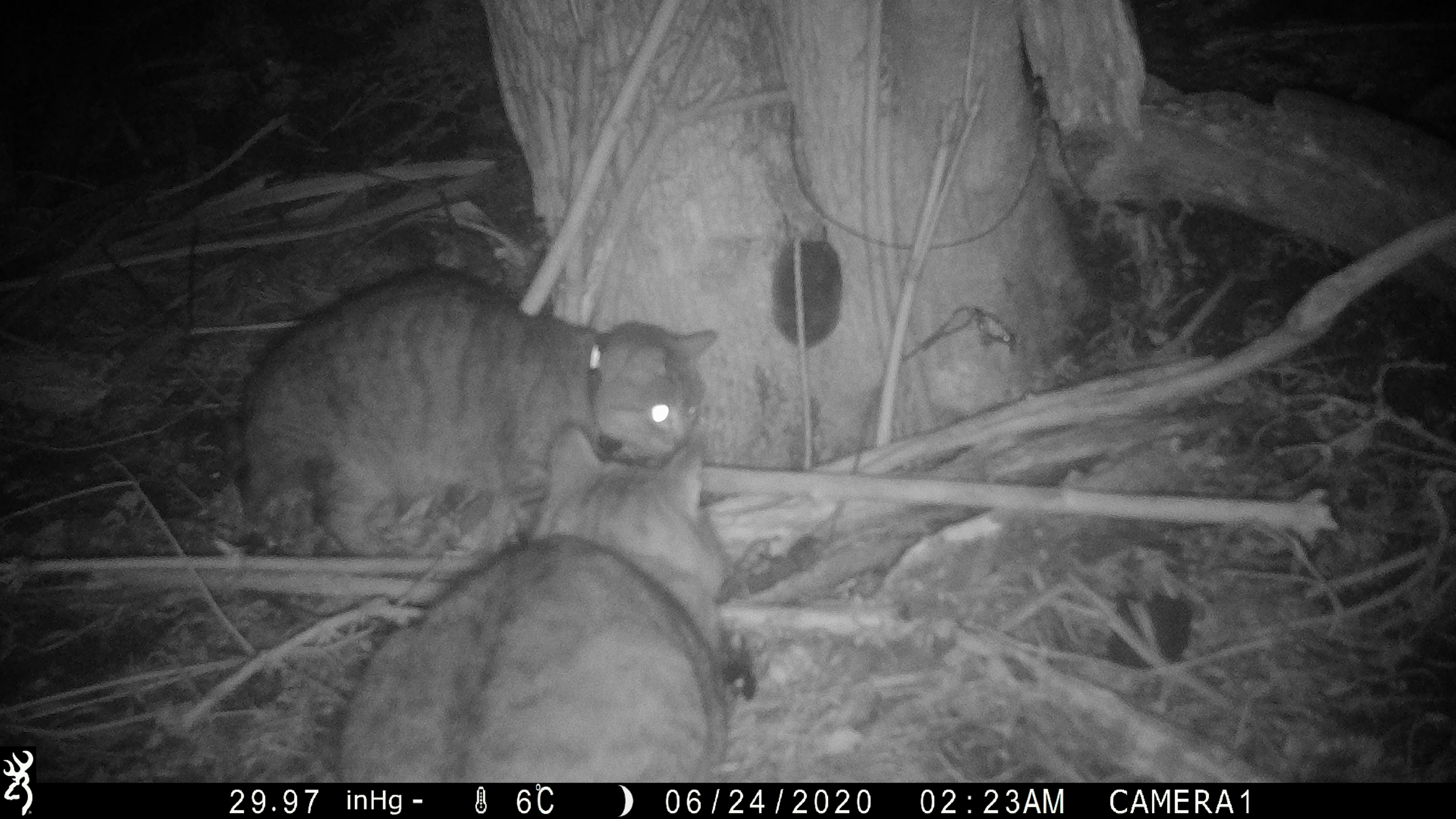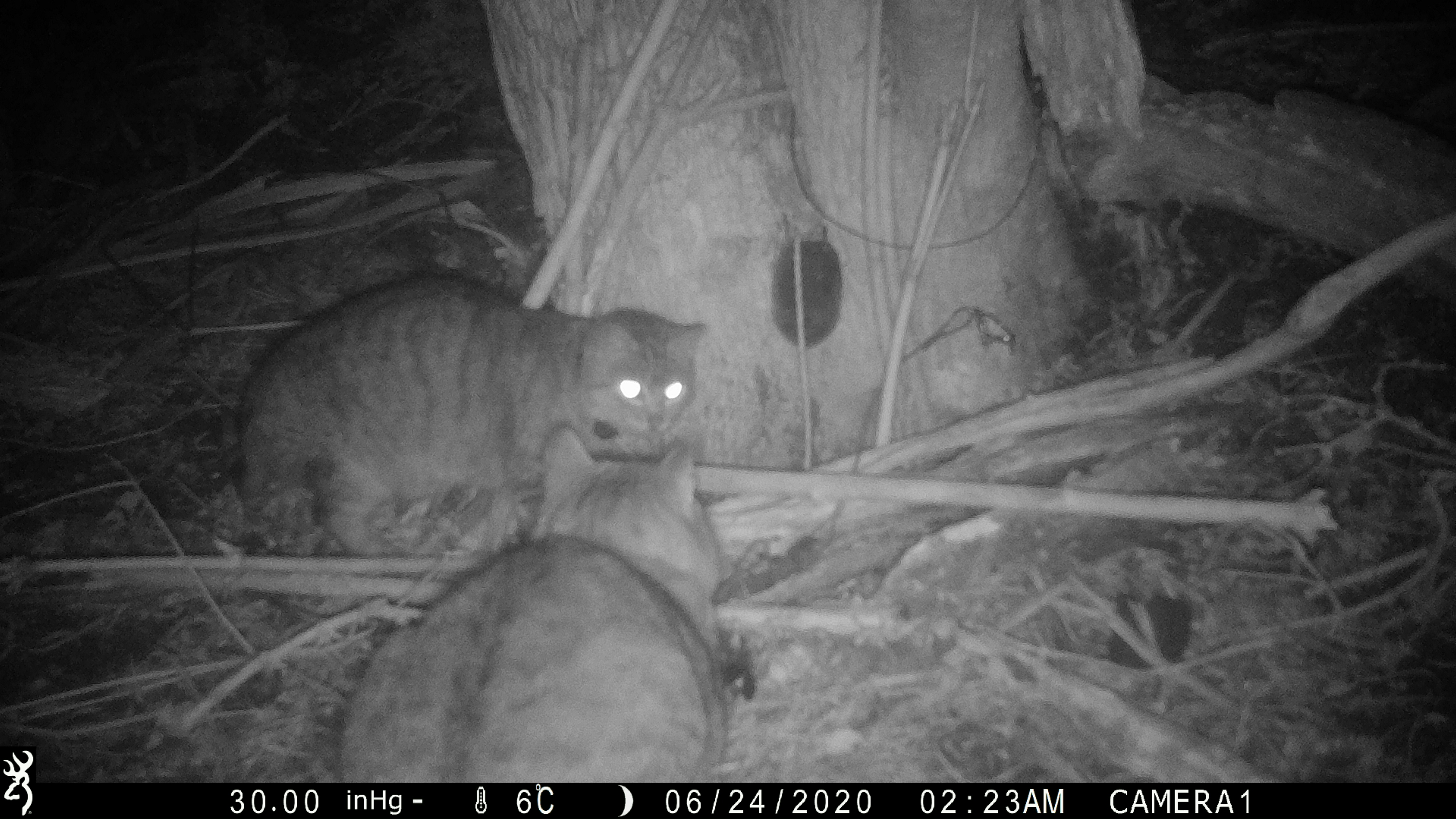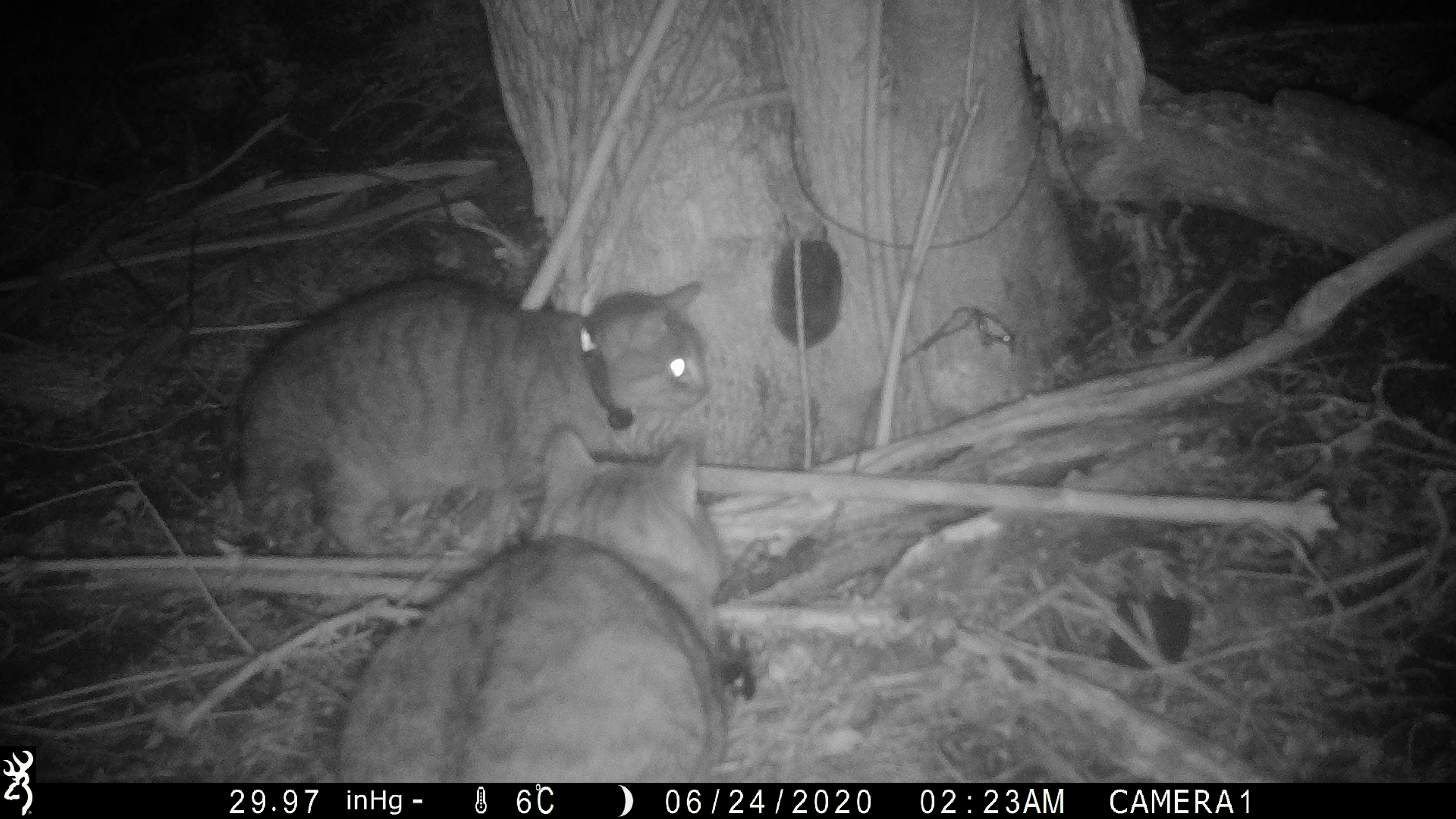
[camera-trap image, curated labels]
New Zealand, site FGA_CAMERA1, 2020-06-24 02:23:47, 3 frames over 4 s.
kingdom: Animalia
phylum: Chordata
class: Mammalia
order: Carnivora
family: Felidae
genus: Felis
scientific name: Felis catus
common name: domestic cat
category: cat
Cat (domestic cat) (Felis catus).